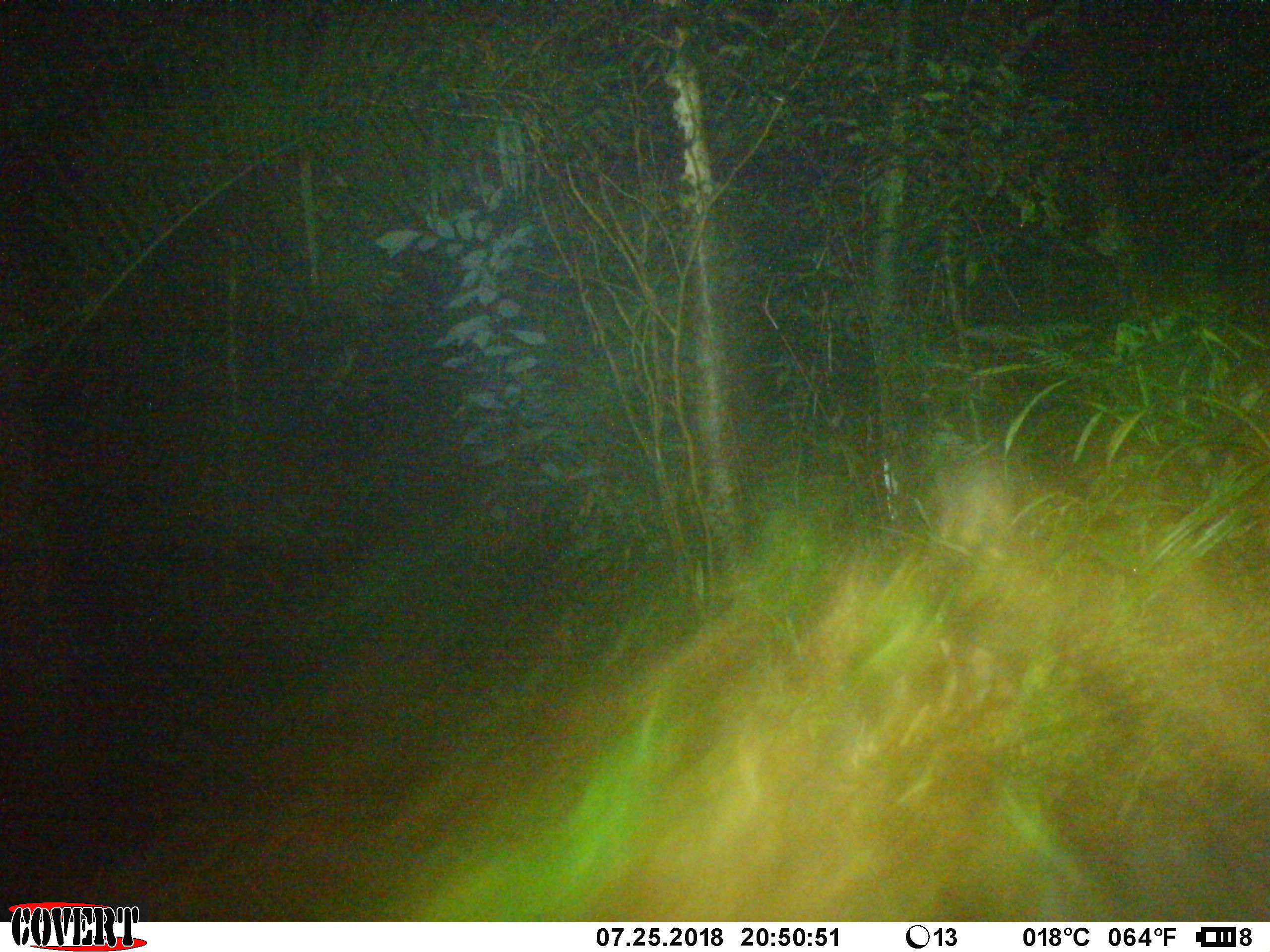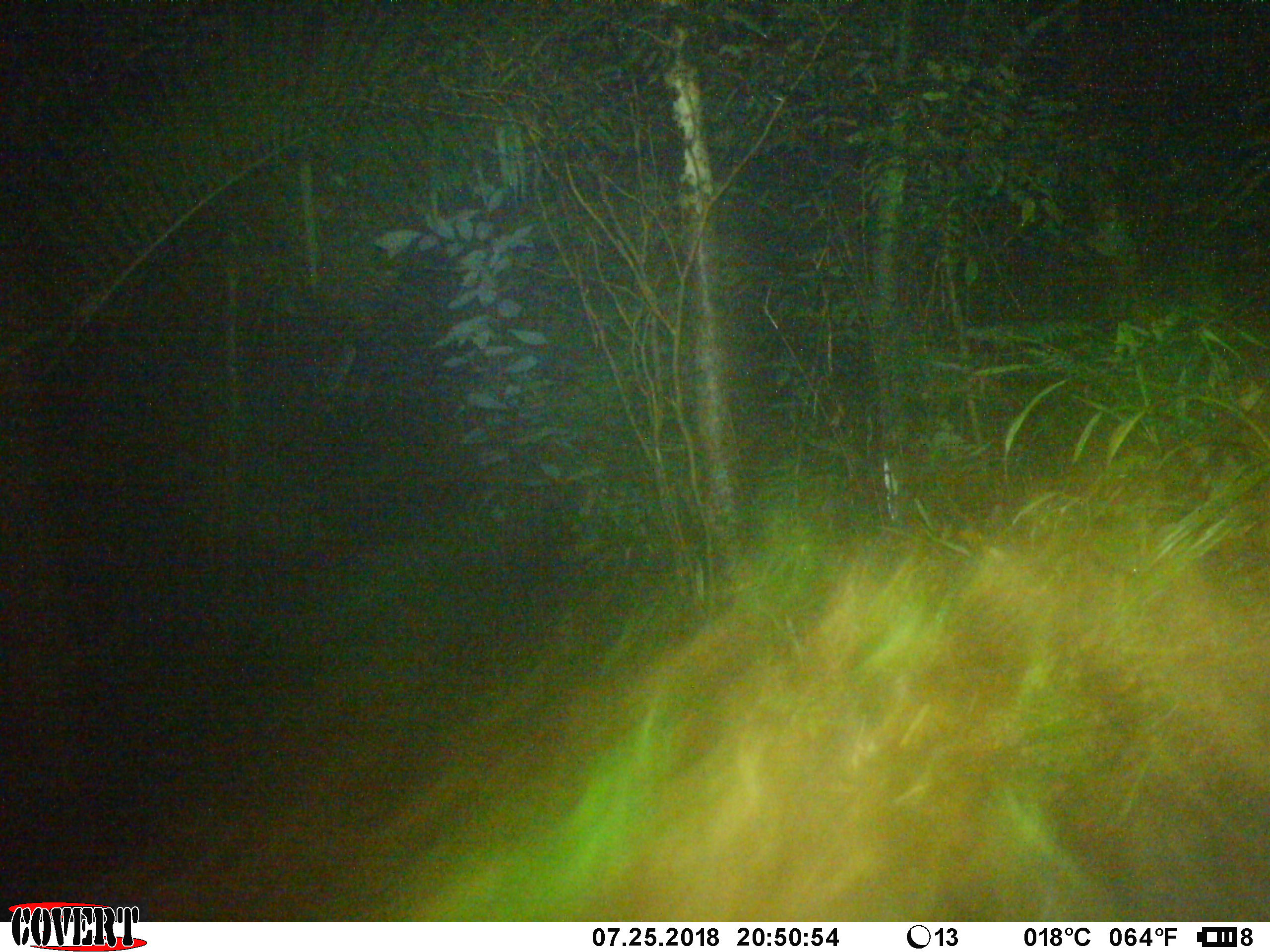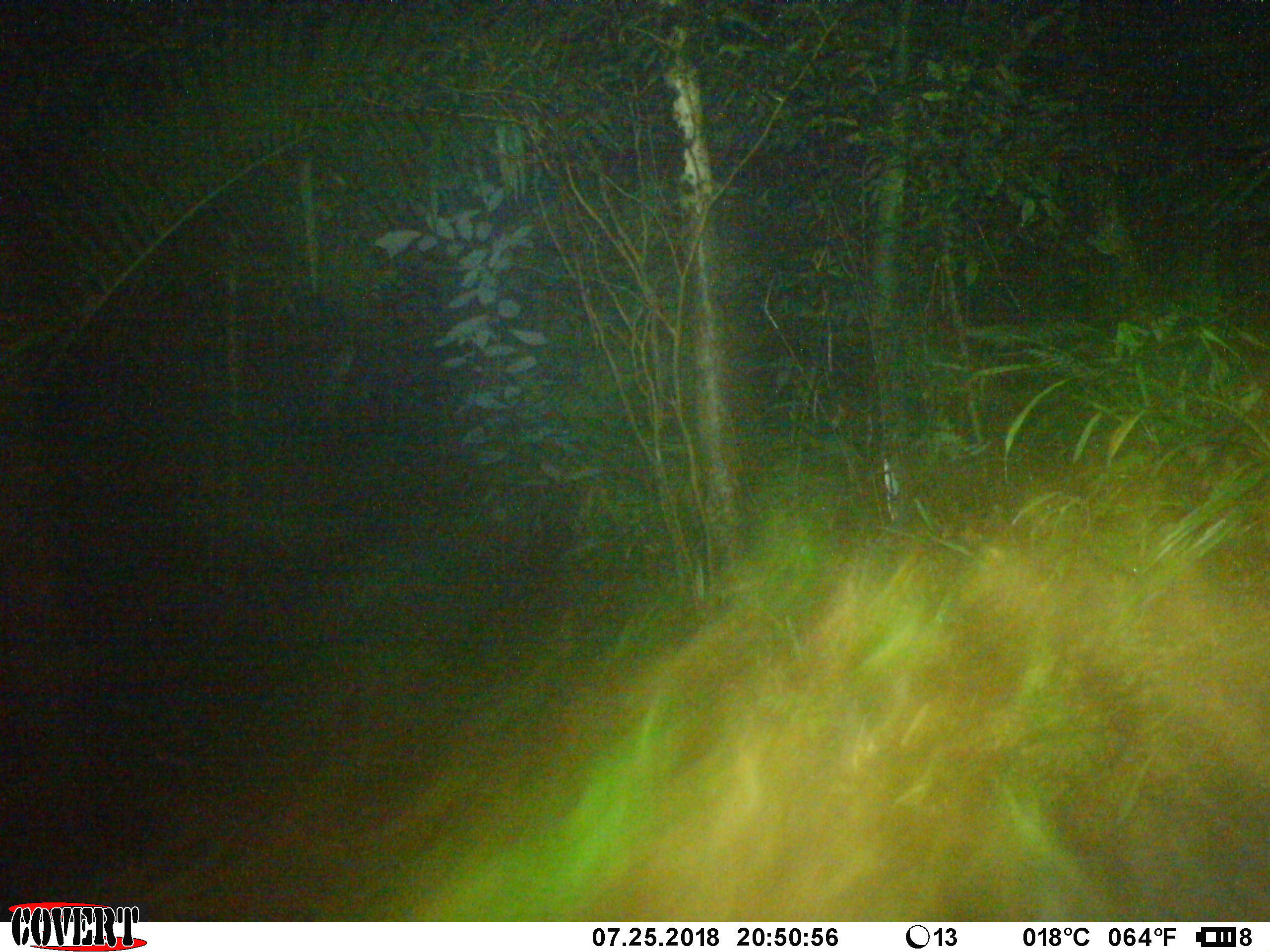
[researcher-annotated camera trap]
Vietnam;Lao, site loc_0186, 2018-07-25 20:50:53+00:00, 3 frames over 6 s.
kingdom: Animalia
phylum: Chordata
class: Mammalia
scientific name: Mammalia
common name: mammal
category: unidentified small mammal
Unidentified small mammal (mammal) (Mammalia). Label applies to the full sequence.